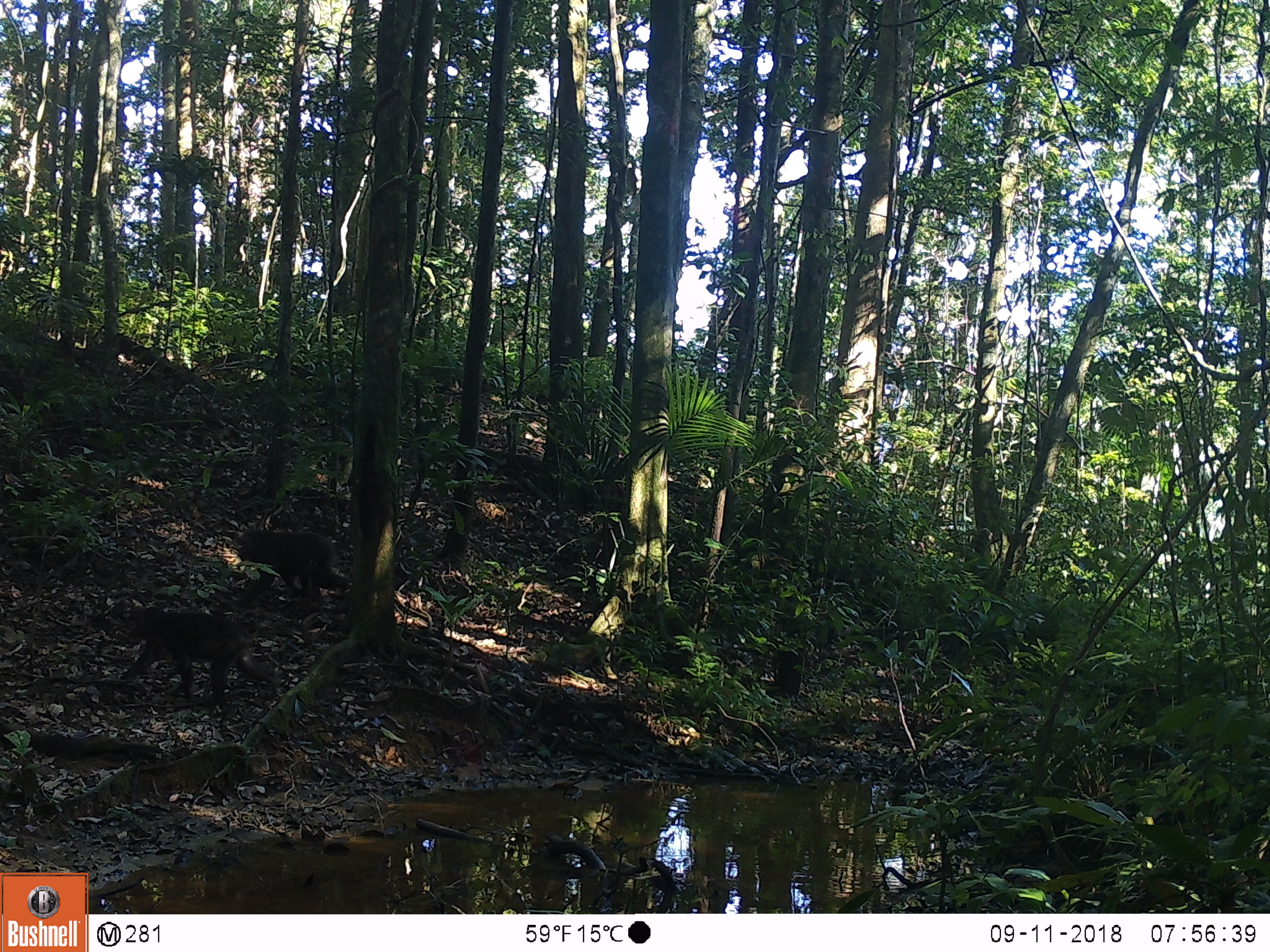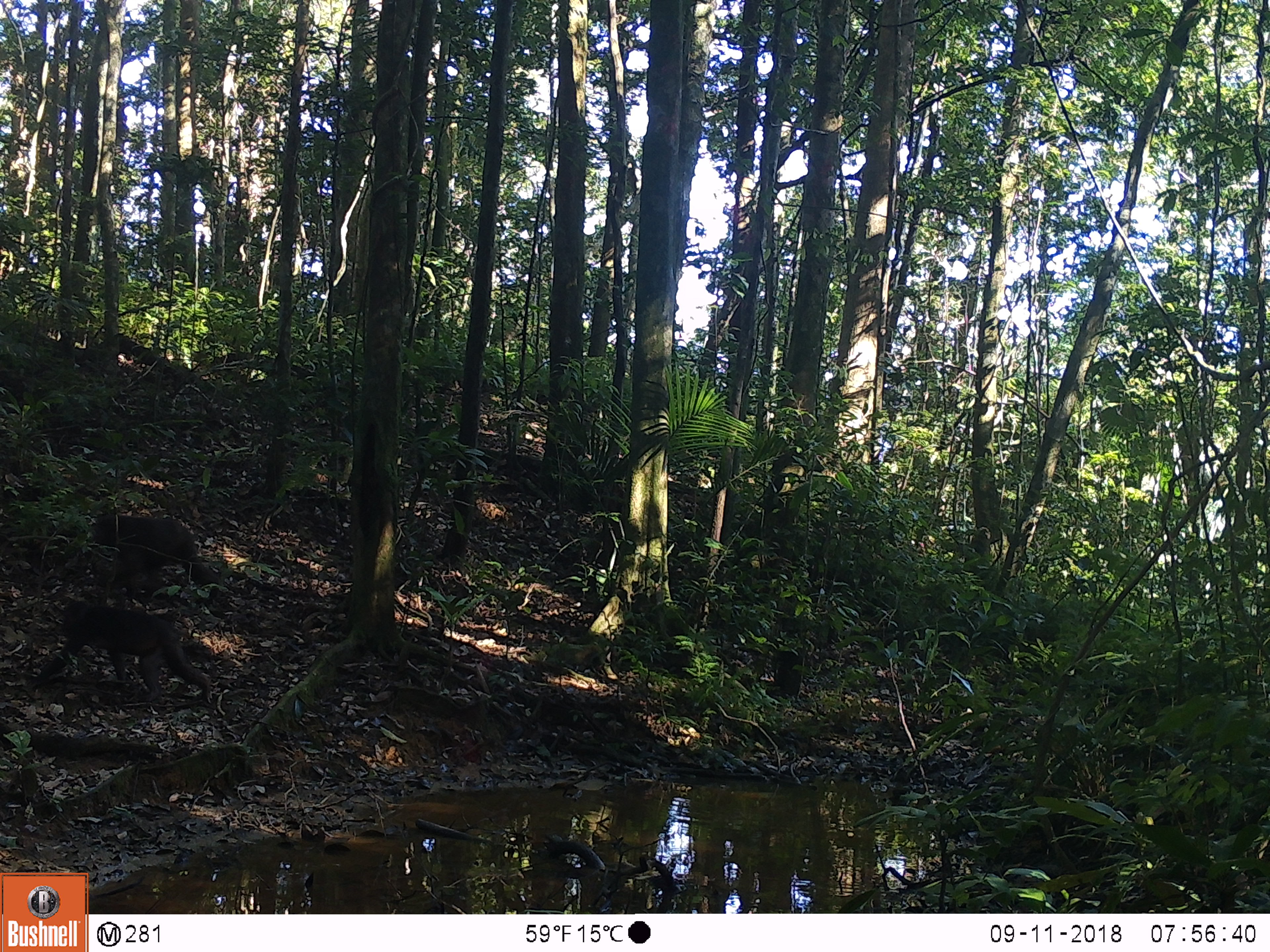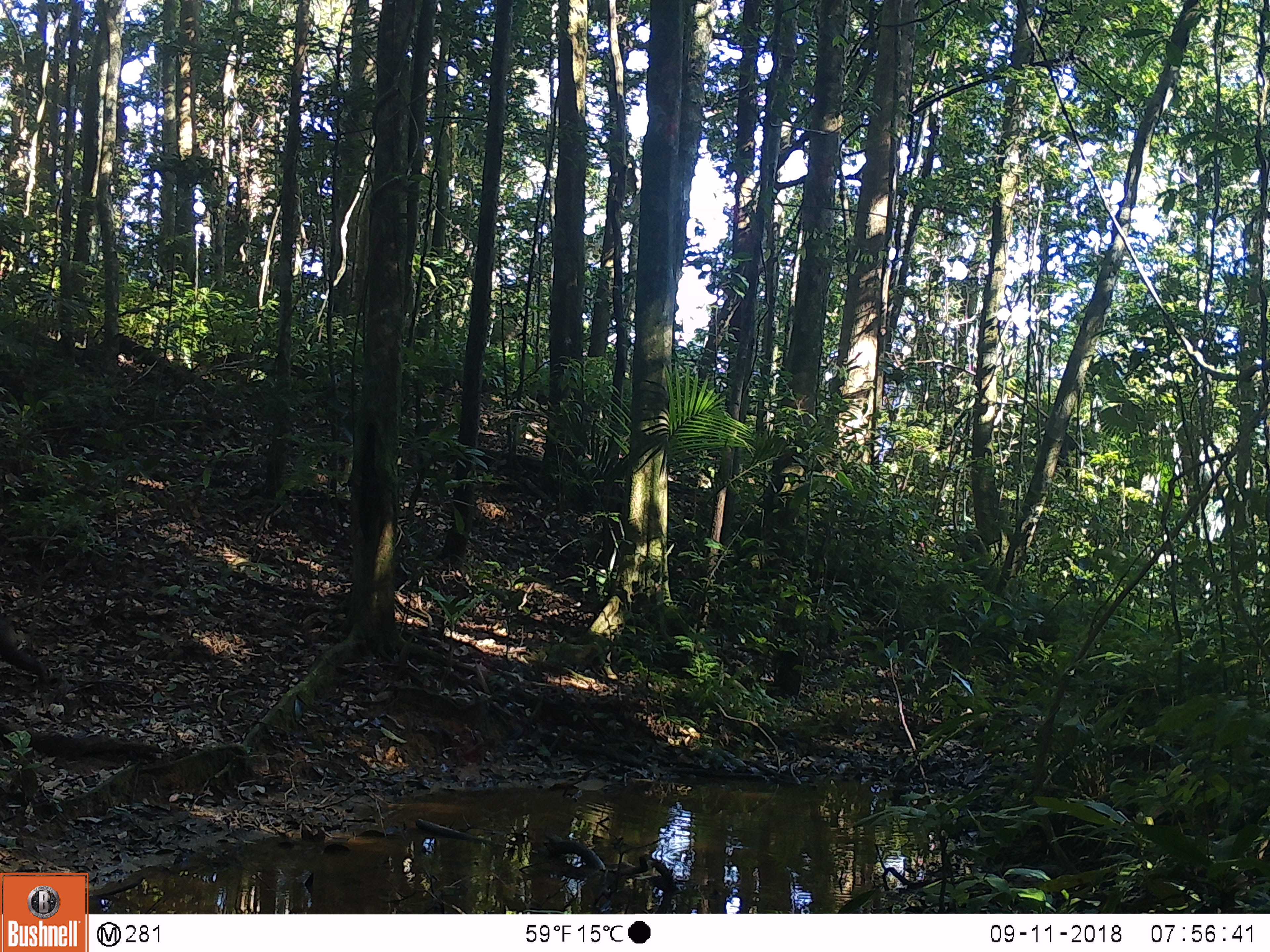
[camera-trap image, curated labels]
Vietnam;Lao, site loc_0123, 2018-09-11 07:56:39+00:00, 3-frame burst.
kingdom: Animalia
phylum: Chordata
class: Mammalia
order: Primates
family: Cercopithecidae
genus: Macaca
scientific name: Macaca arctoides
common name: stump-tailed macaque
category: stump tailed macaque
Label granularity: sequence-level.